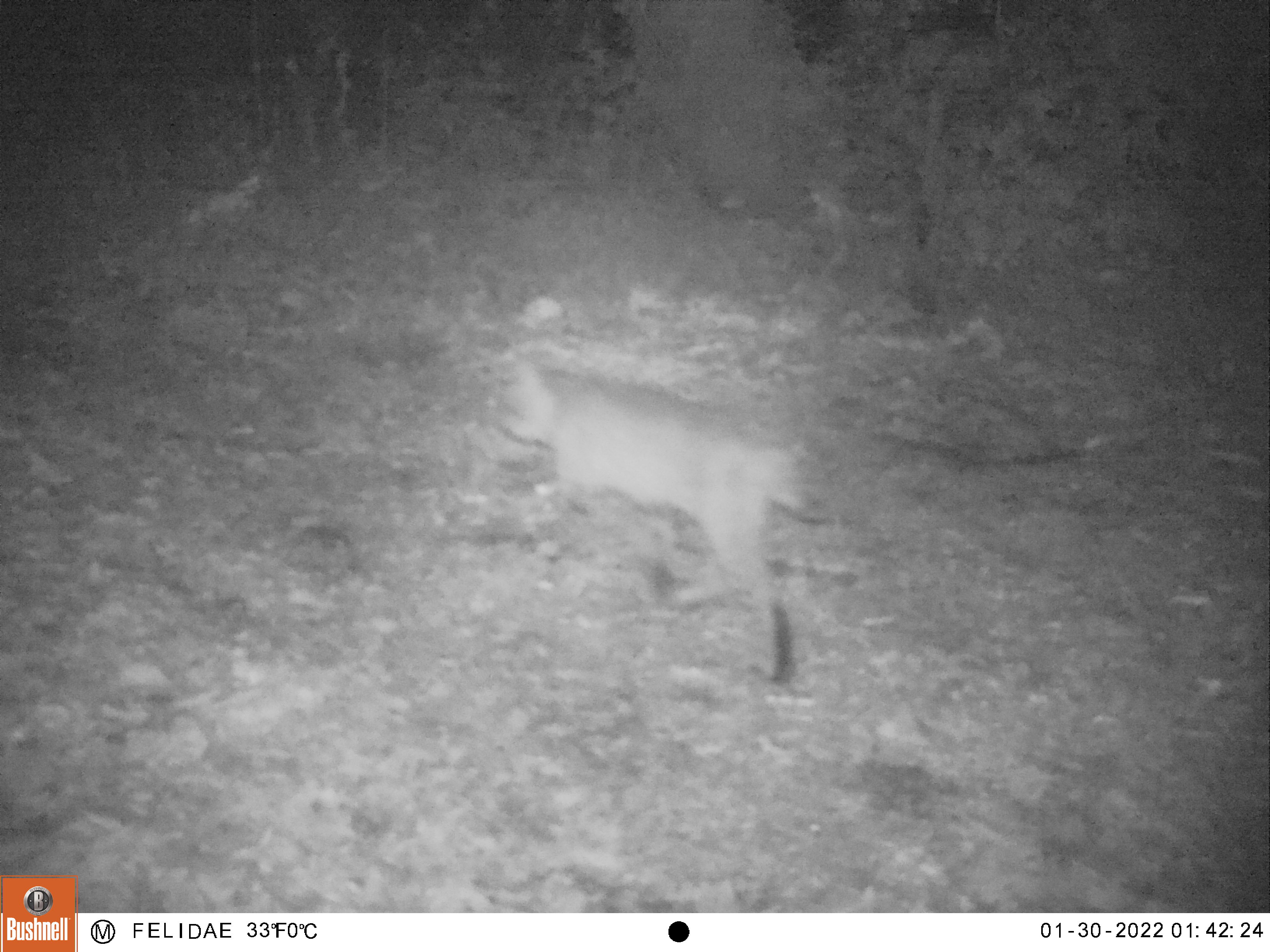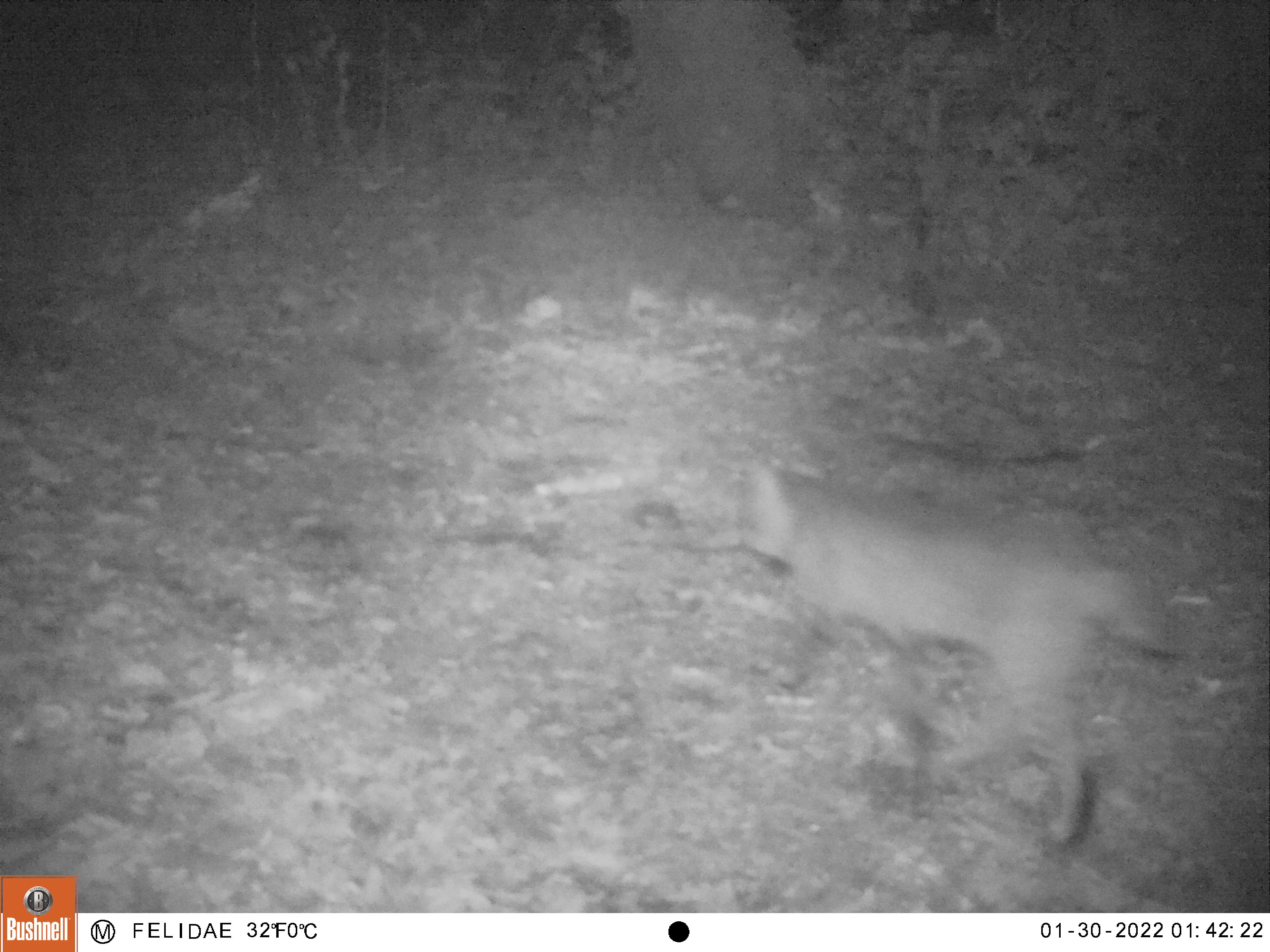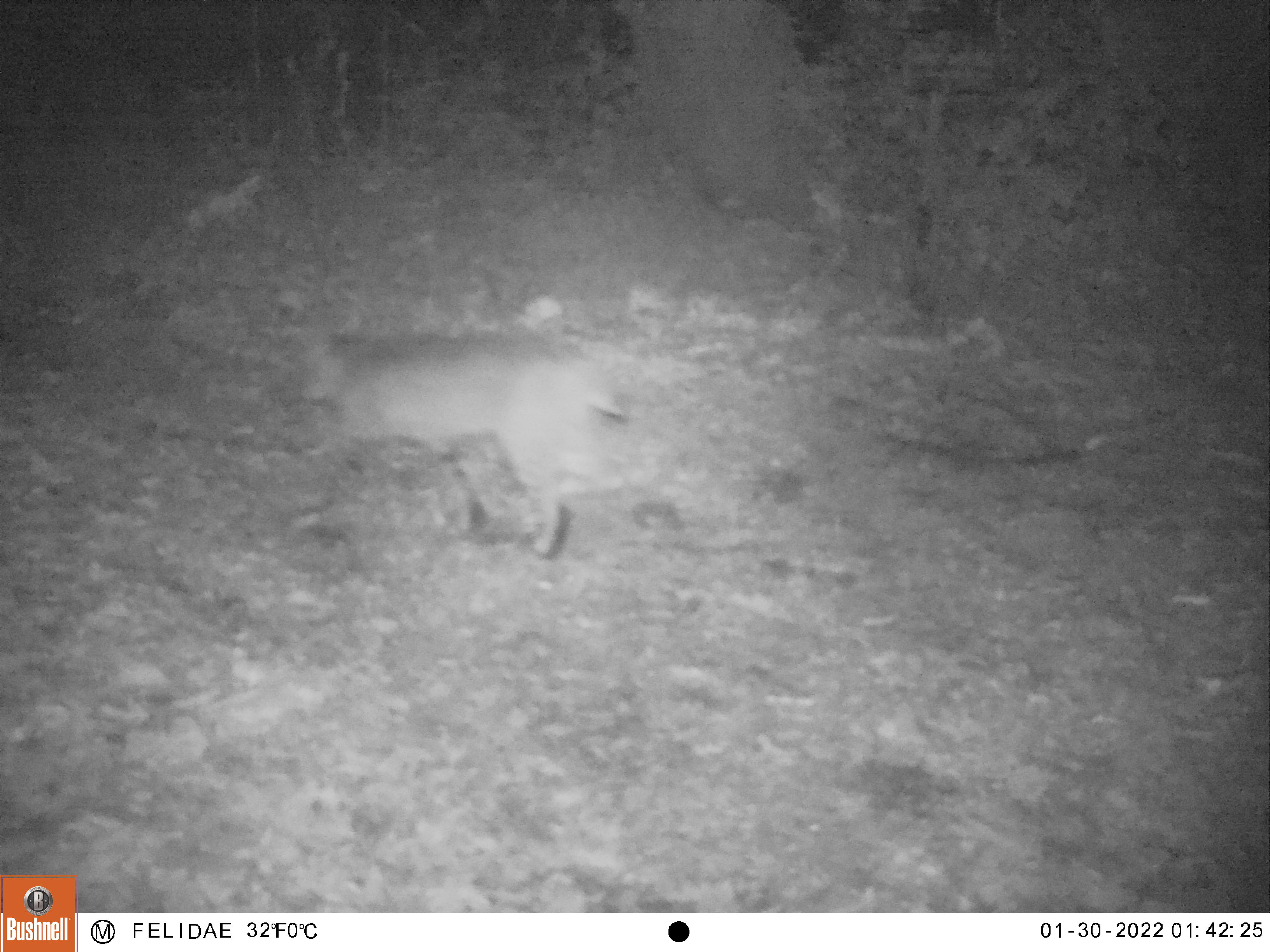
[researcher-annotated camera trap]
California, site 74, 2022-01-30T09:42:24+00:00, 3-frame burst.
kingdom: Animalia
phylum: Chordata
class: Mammalia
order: Carnivora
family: Felidae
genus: Lynx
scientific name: Lynx rufus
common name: bobcat